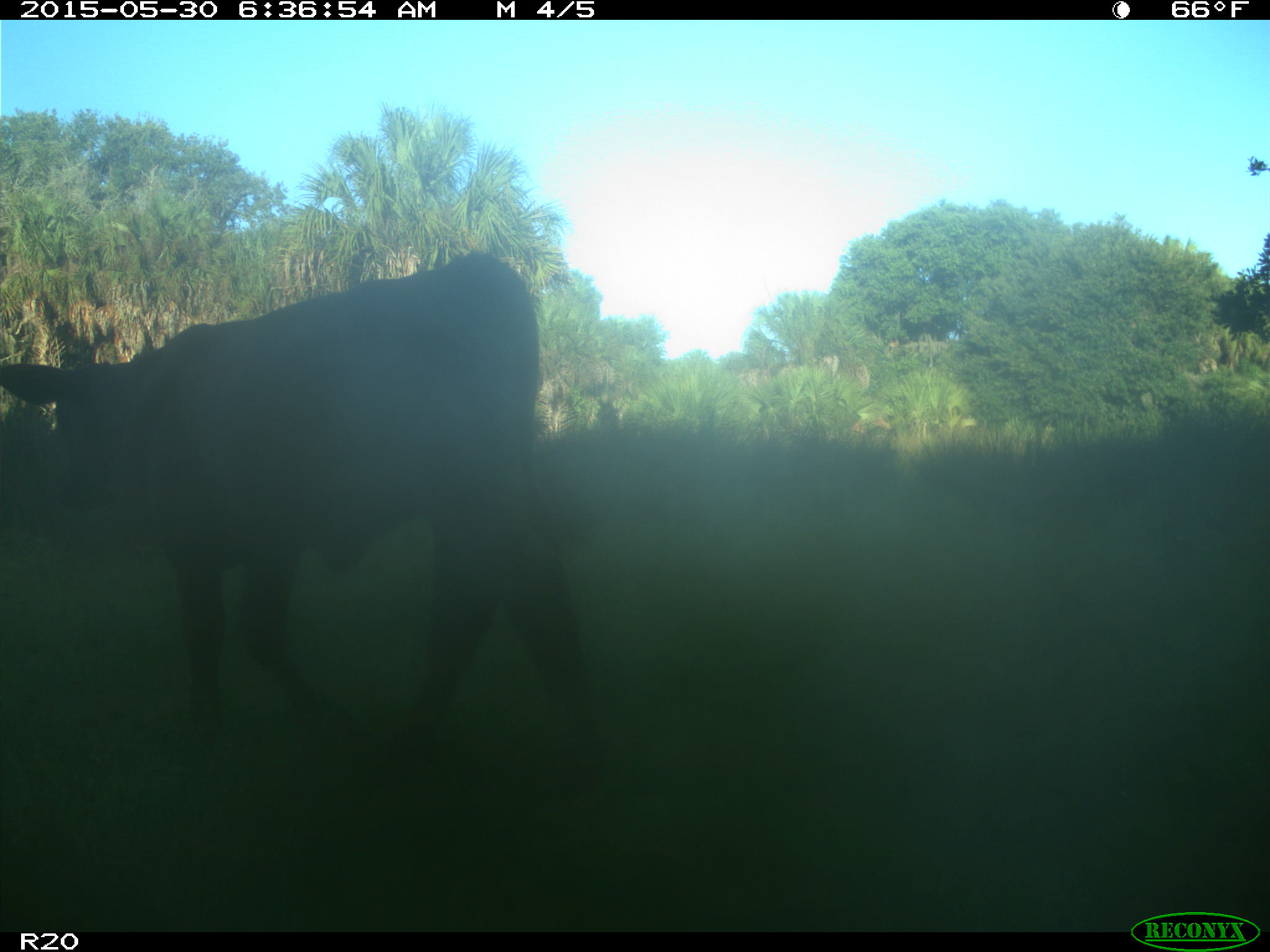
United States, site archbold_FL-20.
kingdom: Animalia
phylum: Chordata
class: Mammalia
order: Artiodactyla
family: Bovidae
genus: Bos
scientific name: Bos taurus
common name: domestic cow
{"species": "Bos taurus (domestic cow)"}